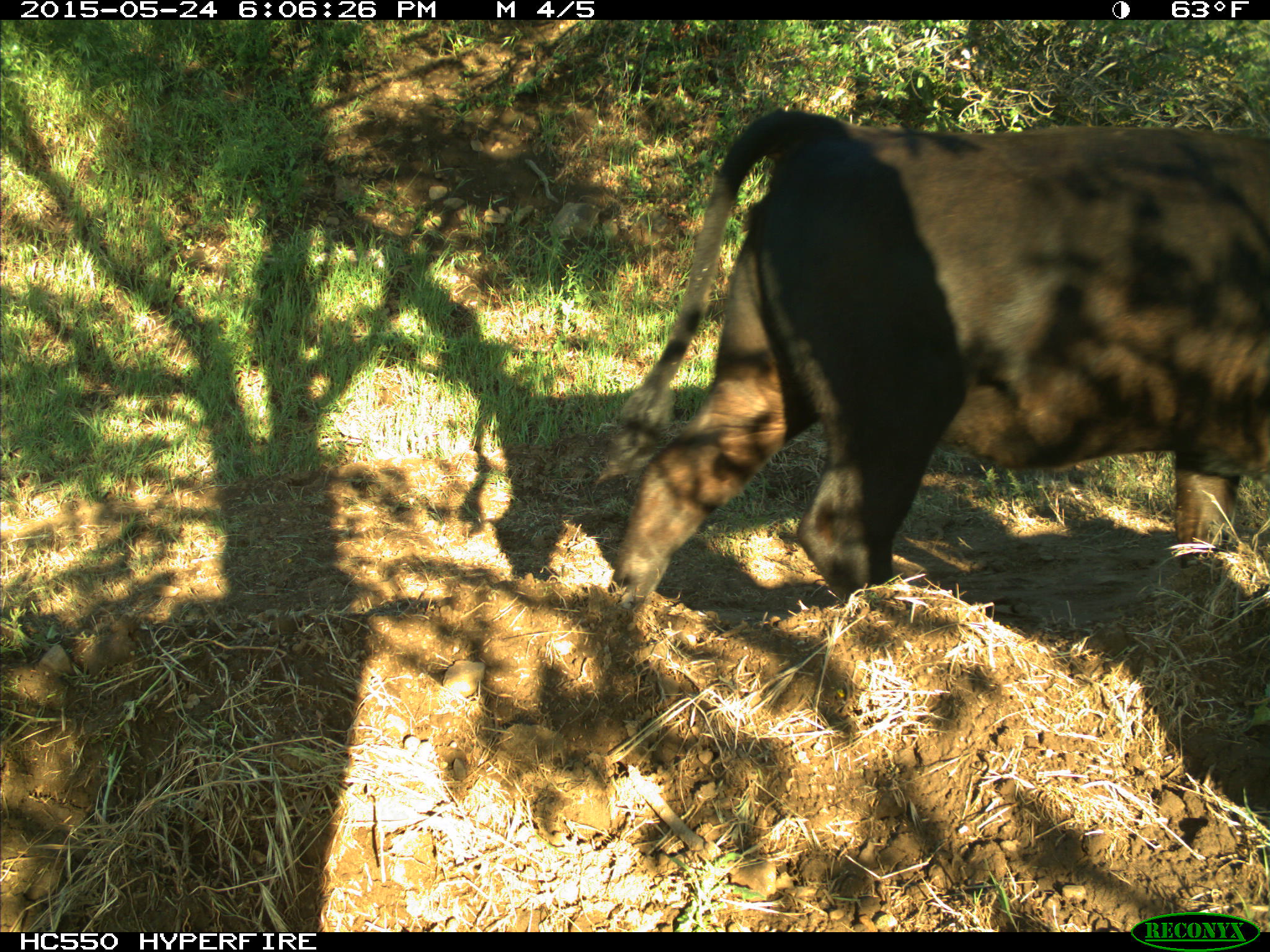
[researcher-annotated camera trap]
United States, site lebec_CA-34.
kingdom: Animalia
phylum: Chordata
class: Mammalia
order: Artiodactyla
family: Bovidae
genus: Bos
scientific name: Bos taurus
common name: domestic cow